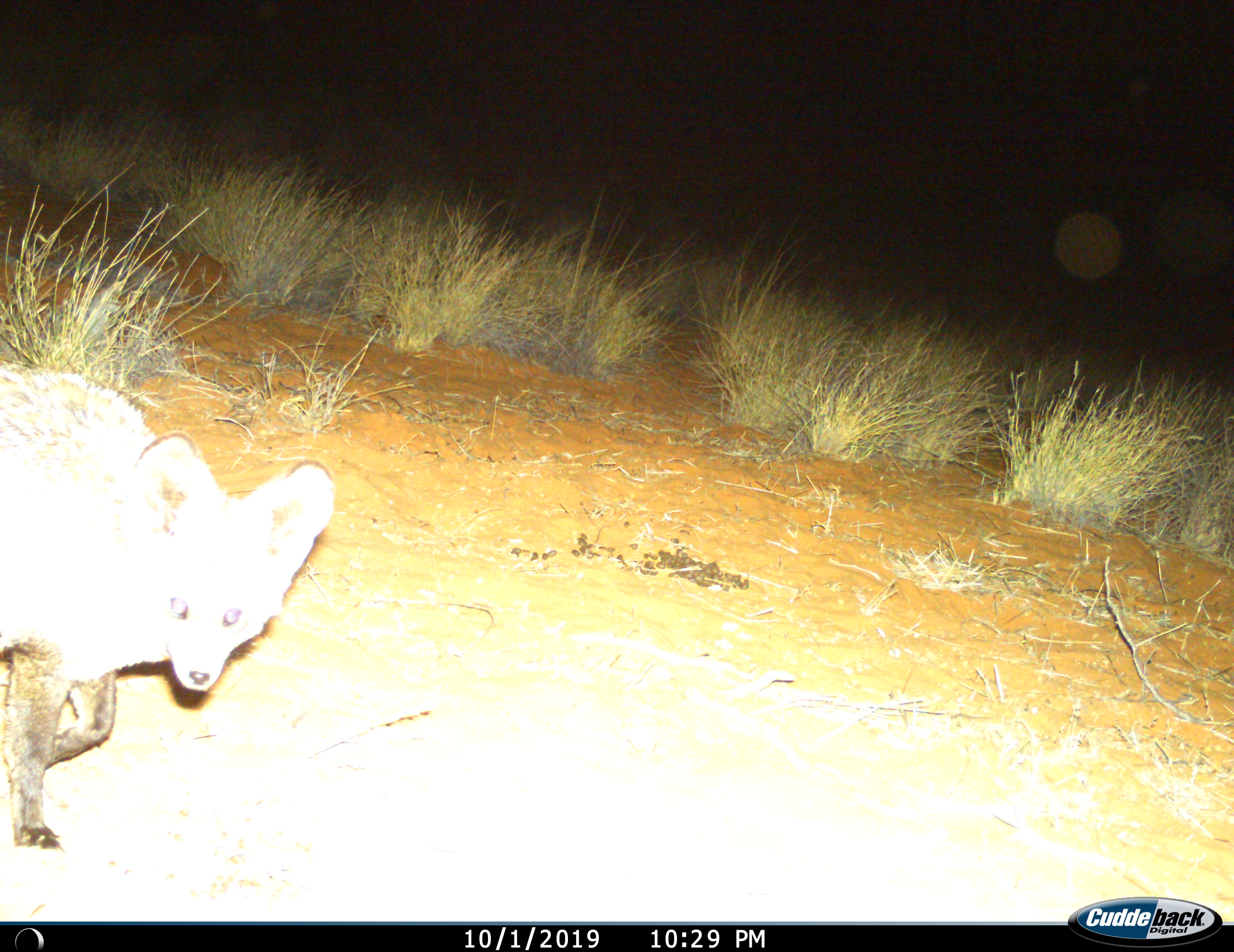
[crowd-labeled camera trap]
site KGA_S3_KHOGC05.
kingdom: Animalia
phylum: Chordata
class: Mammalia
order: Carnivora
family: Canidae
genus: Otocyon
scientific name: Otocyon megalotis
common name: bat-eared fox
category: foxbateared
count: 1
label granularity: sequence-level